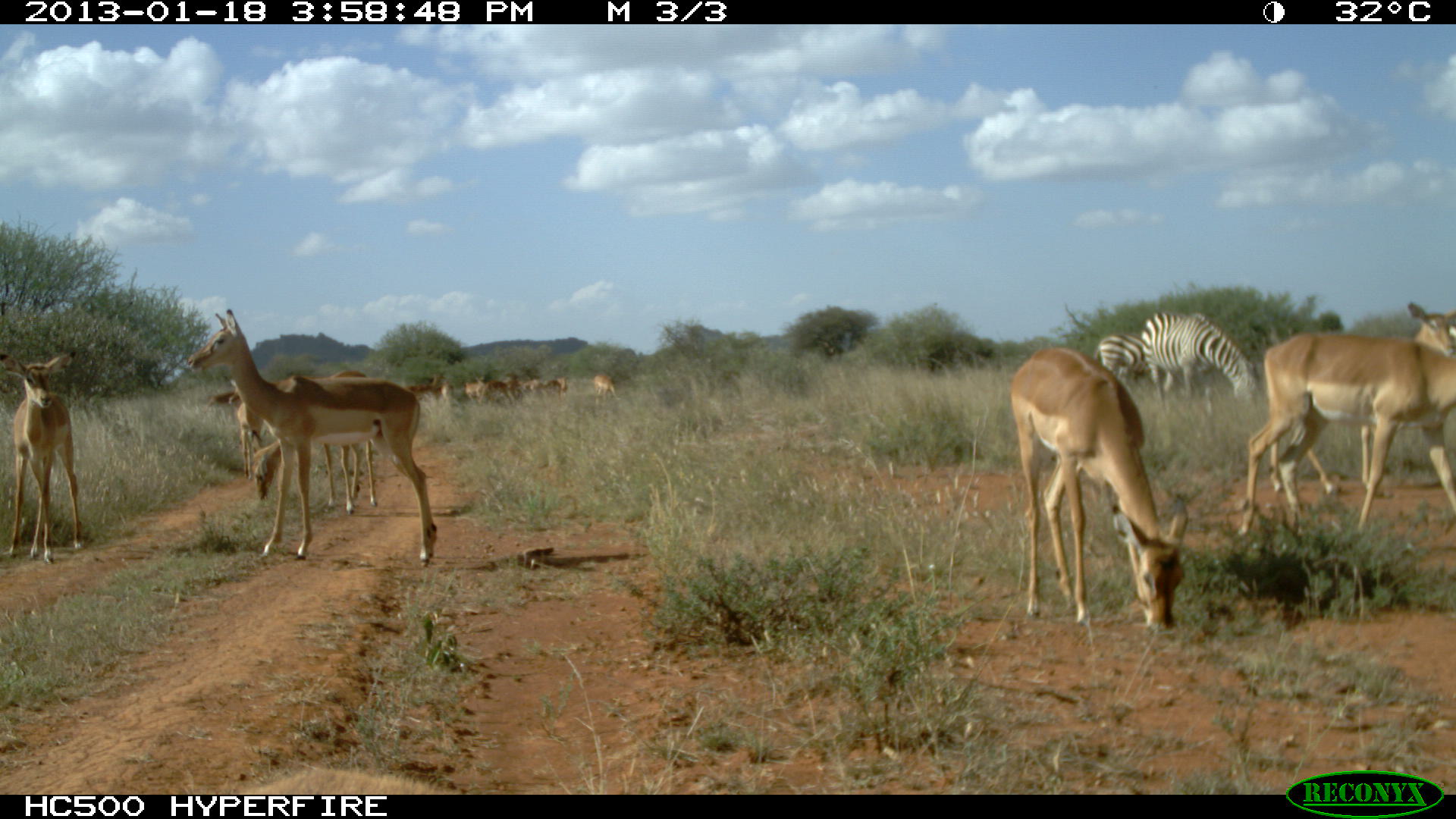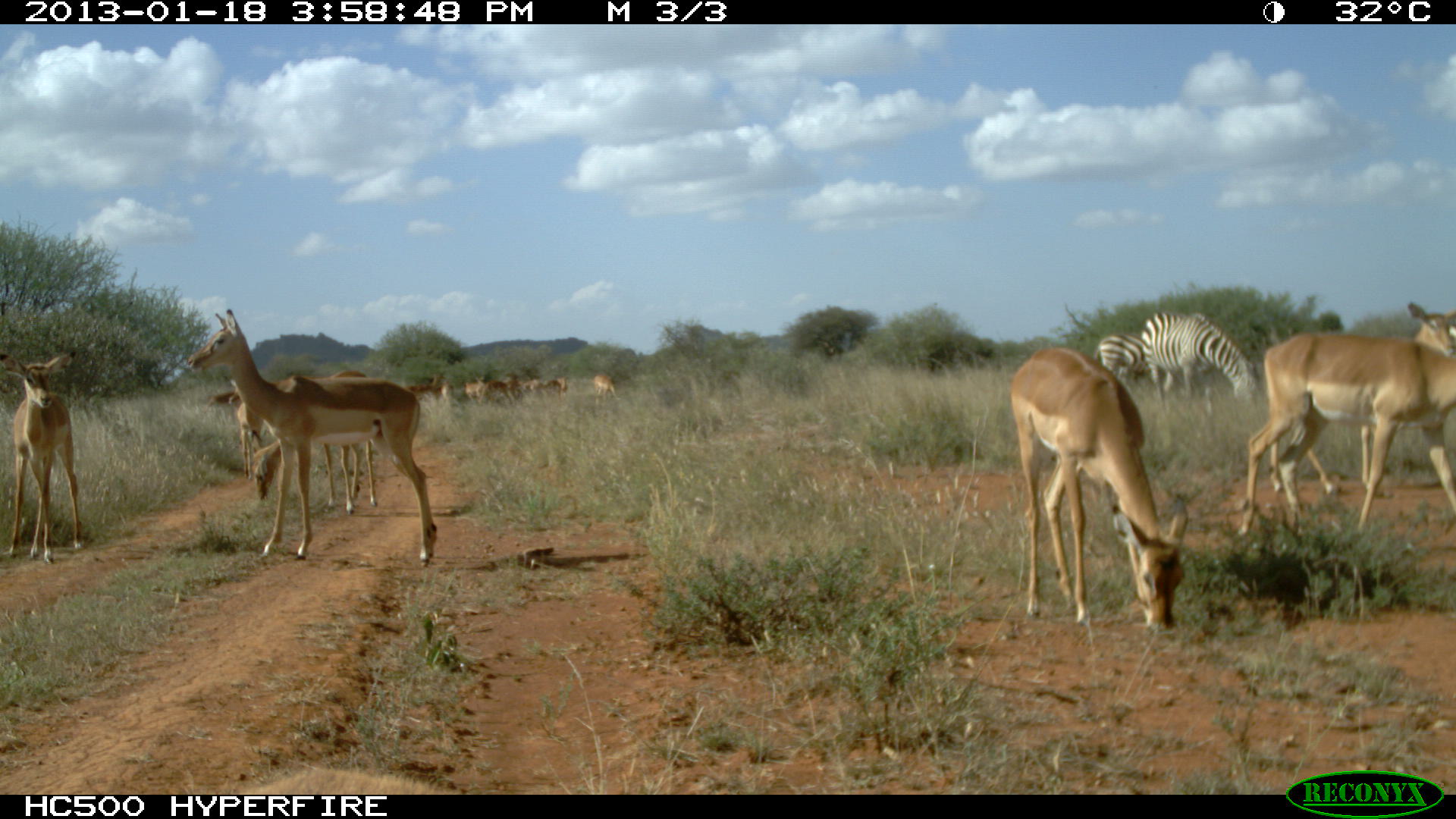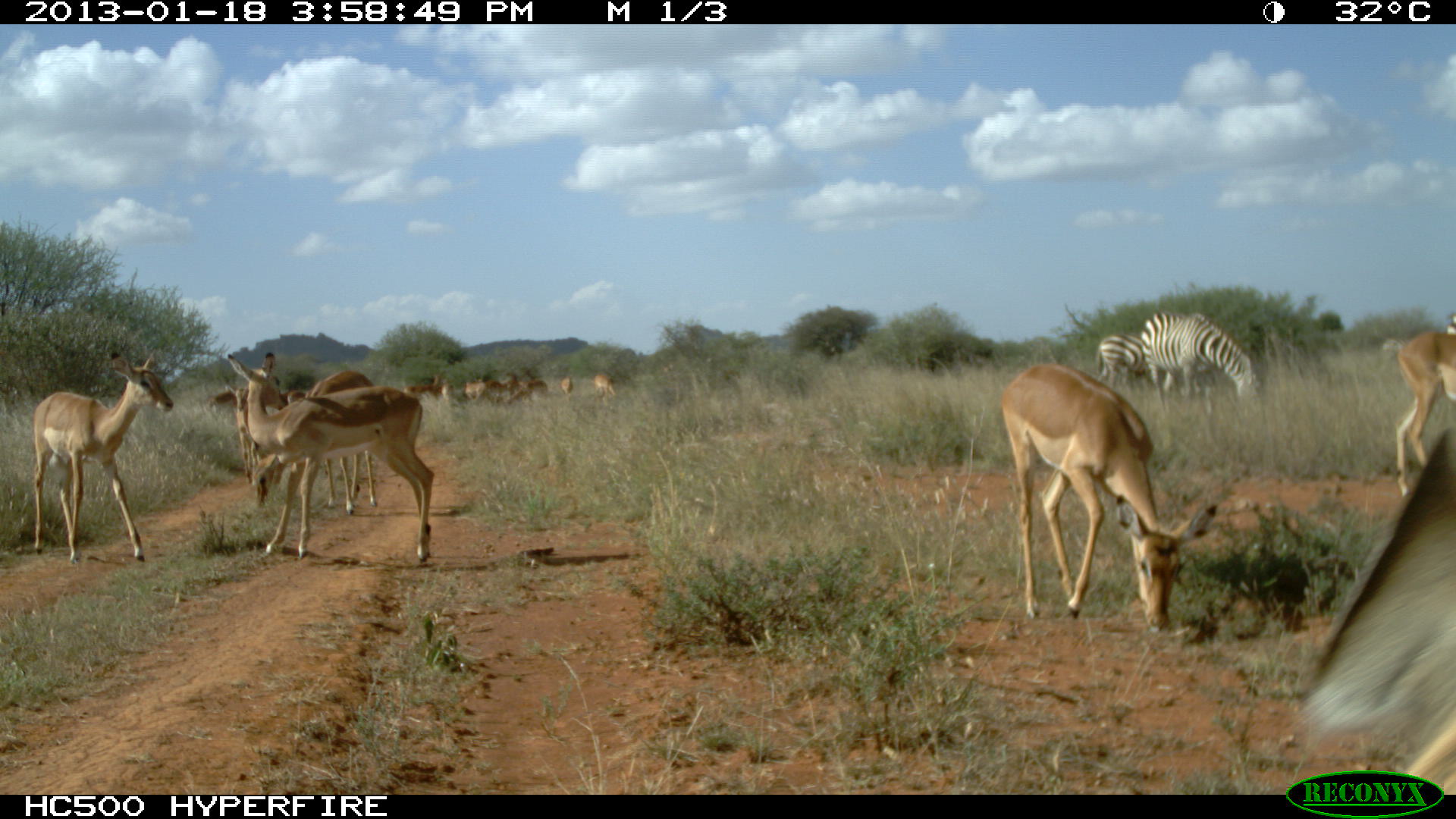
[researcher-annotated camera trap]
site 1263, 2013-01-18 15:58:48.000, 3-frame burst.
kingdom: Animalia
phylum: Chordata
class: Mammalia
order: Artiodactyla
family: Bovidae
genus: Aepyceros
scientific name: Aepyceros melampus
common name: impala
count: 11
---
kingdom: Animalia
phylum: Chordata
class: Mammalia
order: Perissodactyla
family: Equidae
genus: Equus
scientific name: Equus quagga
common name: plains zebra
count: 2